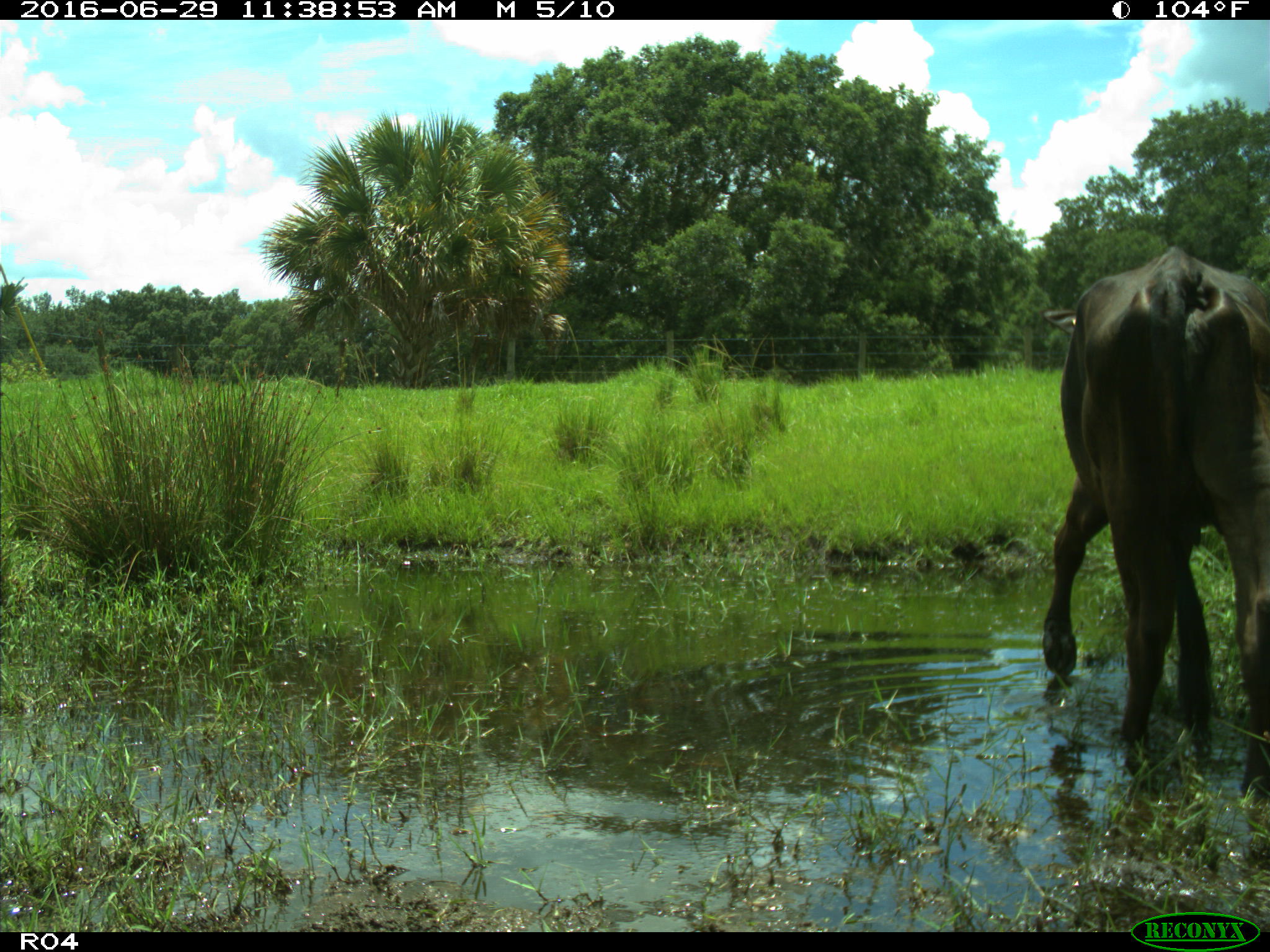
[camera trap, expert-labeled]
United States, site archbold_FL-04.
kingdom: Animalia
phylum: Chordata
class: Mammalia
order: Artiodactyla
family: Bovidae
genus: Bos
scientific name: Bos taurus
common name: domestic cow